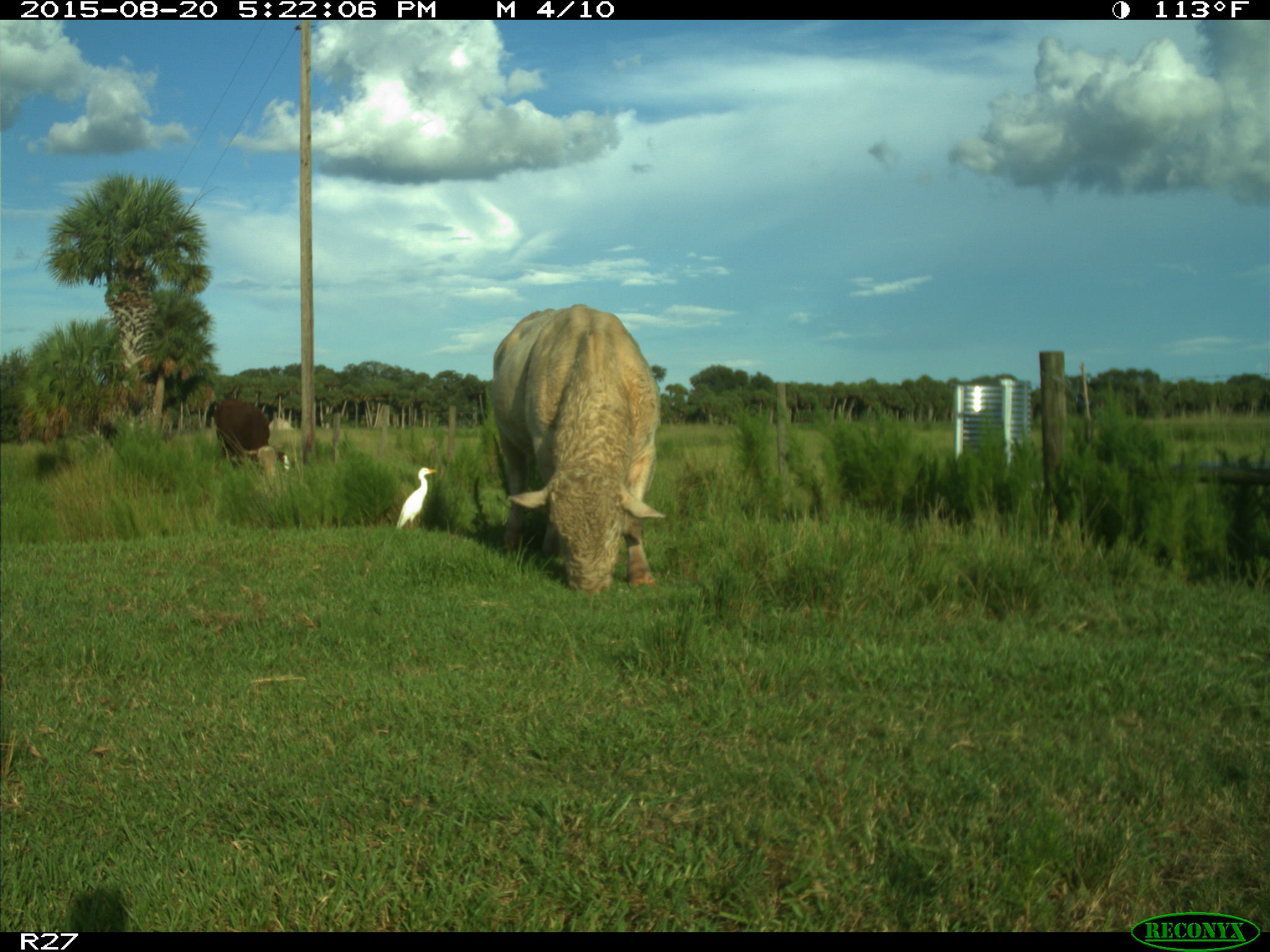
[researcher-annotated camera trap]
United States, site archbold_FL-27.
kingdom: Animalia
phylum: Chordata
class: Mammalia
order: Artiodactyla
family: Bovidae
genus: Bos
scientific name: Bos taurus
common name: domestic cow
Bos taurus (domestic cow).